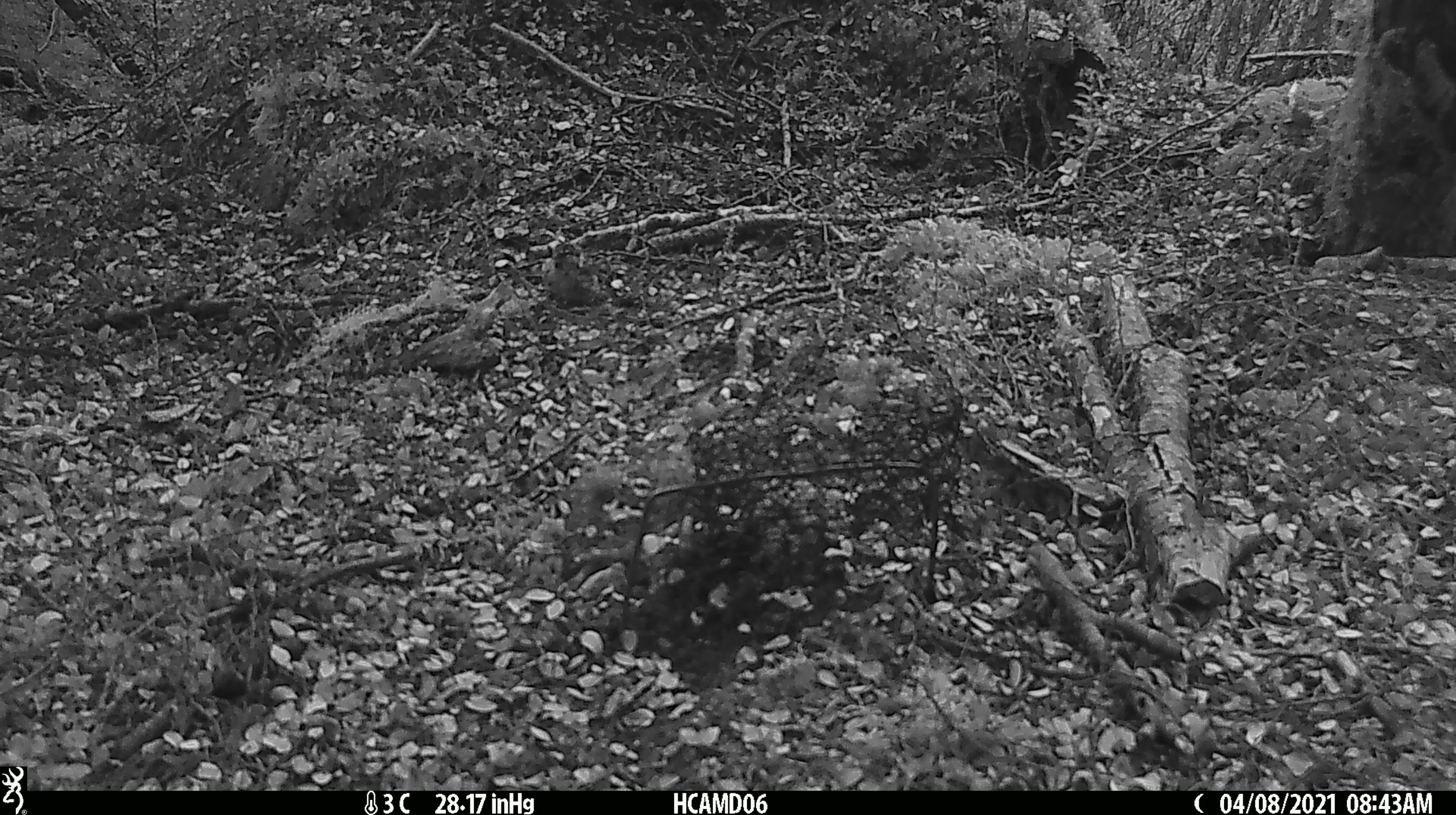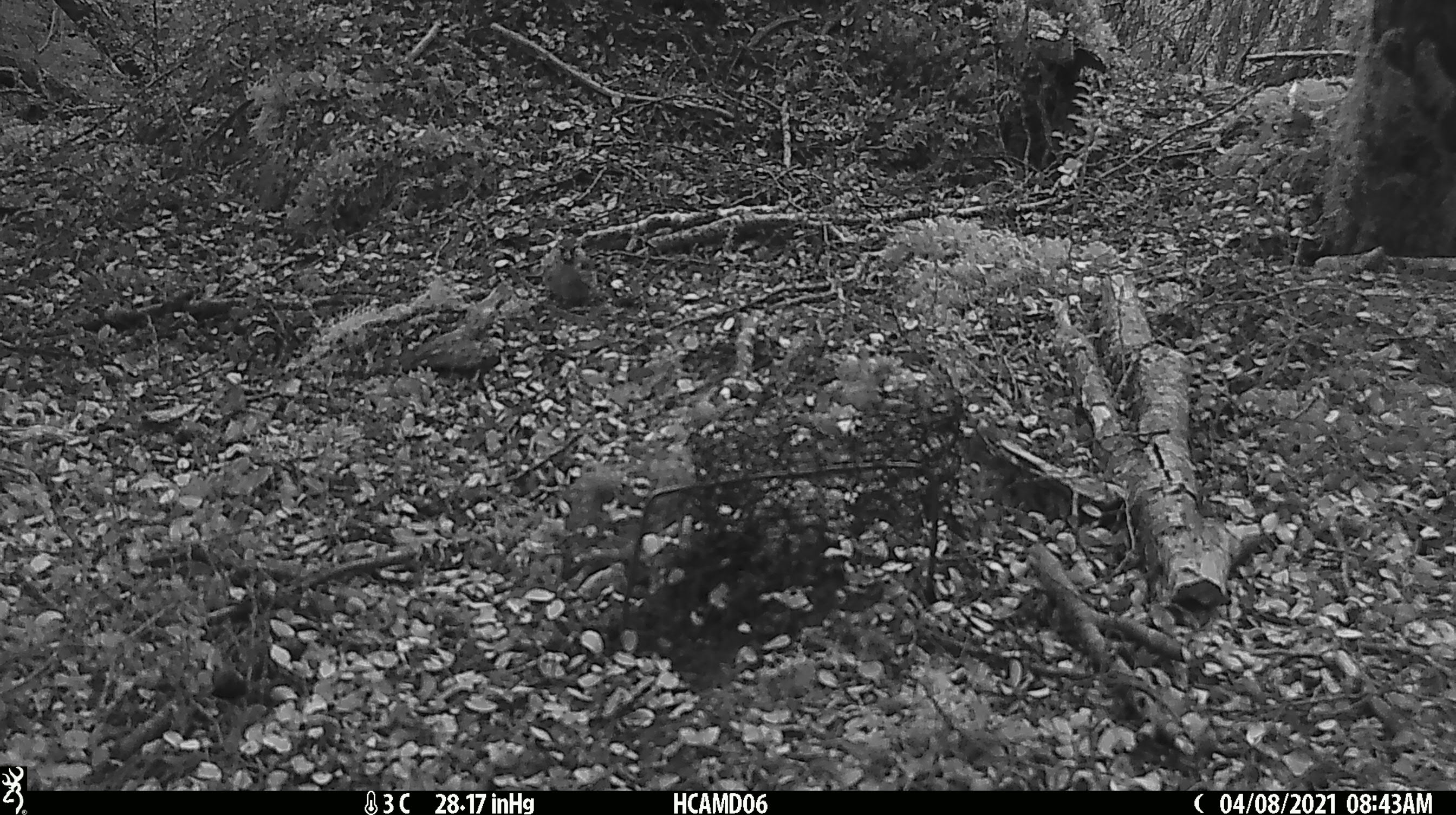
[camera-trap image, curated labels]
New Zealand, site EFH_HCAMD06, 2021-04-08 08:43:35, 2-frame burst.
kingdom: Animalia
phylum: Chordata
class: Aves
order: Passeriformes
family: Fringillidae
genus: Acanthis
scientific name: Acanthis flammea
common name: common redpoll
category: redpoll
Redpoll (common redpoll) (Acanthis flammea).